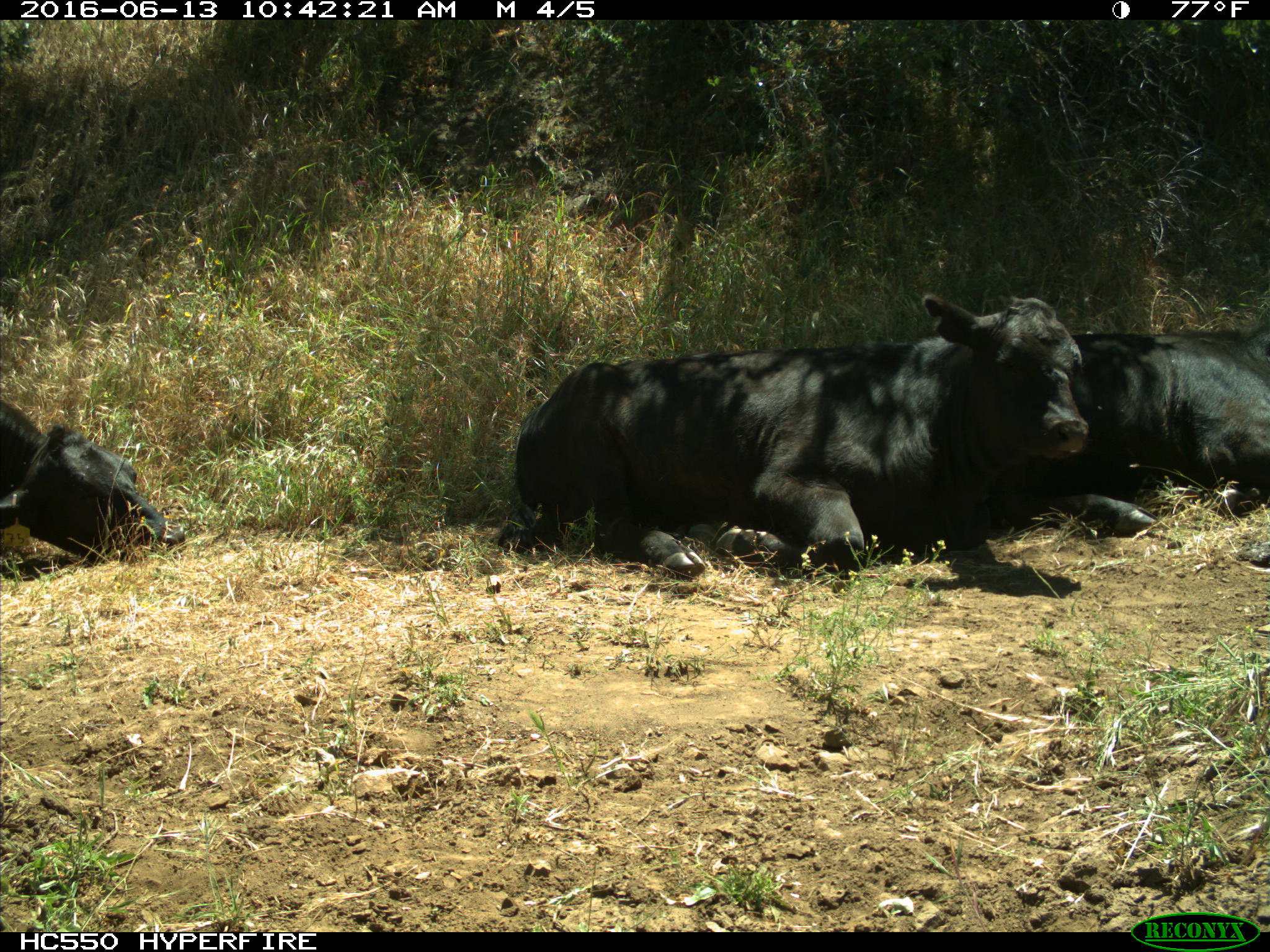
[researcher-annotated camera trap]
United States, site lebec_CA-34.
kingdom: Animalia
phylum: Chordata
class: Mammalia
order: Artiodactyla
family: Bovidae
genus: Bos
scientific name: Bos taurus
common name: domestic cow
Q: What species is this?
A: Bos taurus (domestic cow).